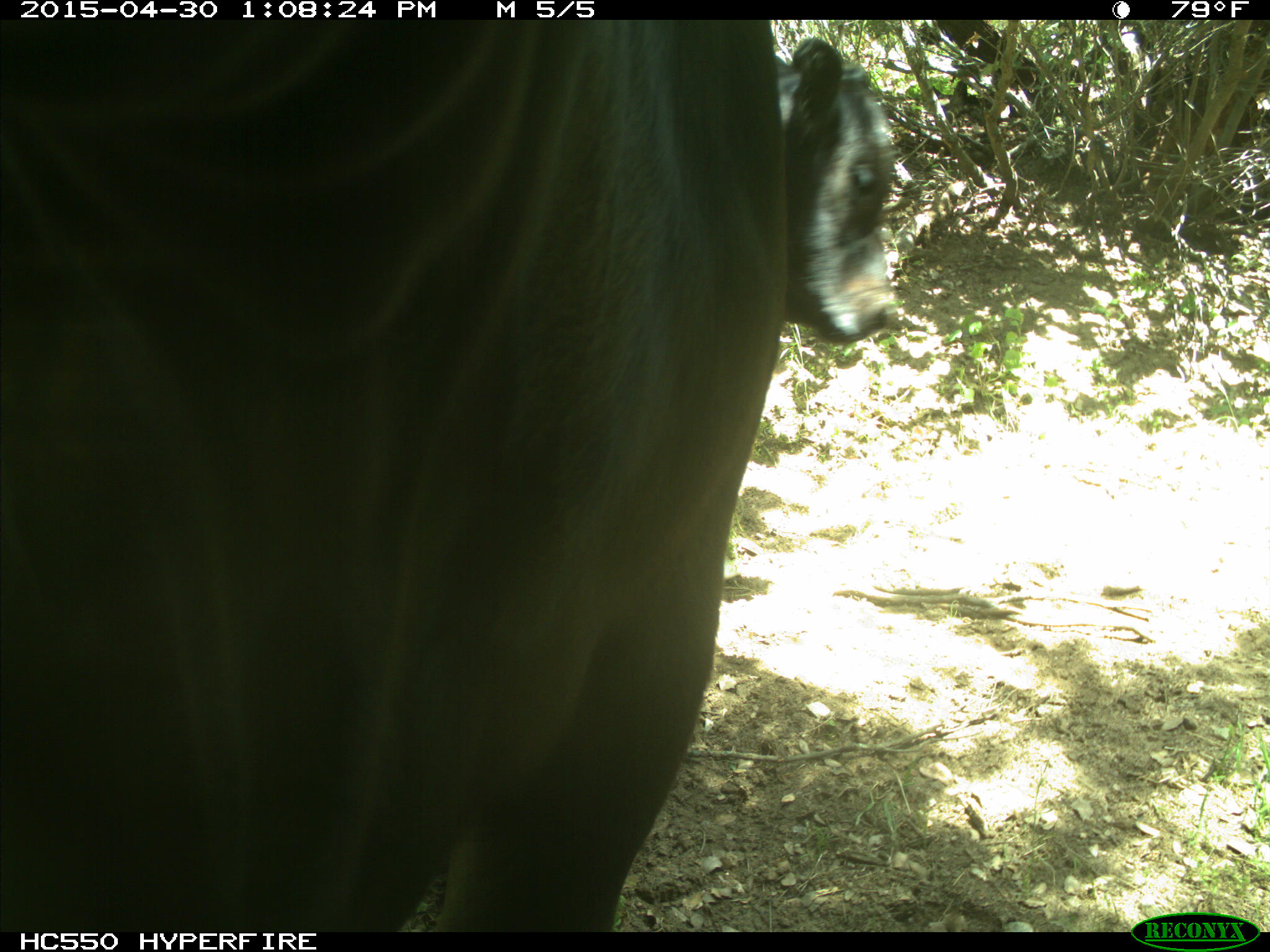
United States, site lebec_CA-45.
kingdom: Animalia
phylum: Chordata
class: Mammalia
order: Artiodactyla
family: Bovidae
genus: Bos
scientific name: Bos taurus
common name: domestic cow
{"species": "Bos taurus (domestic cow)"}